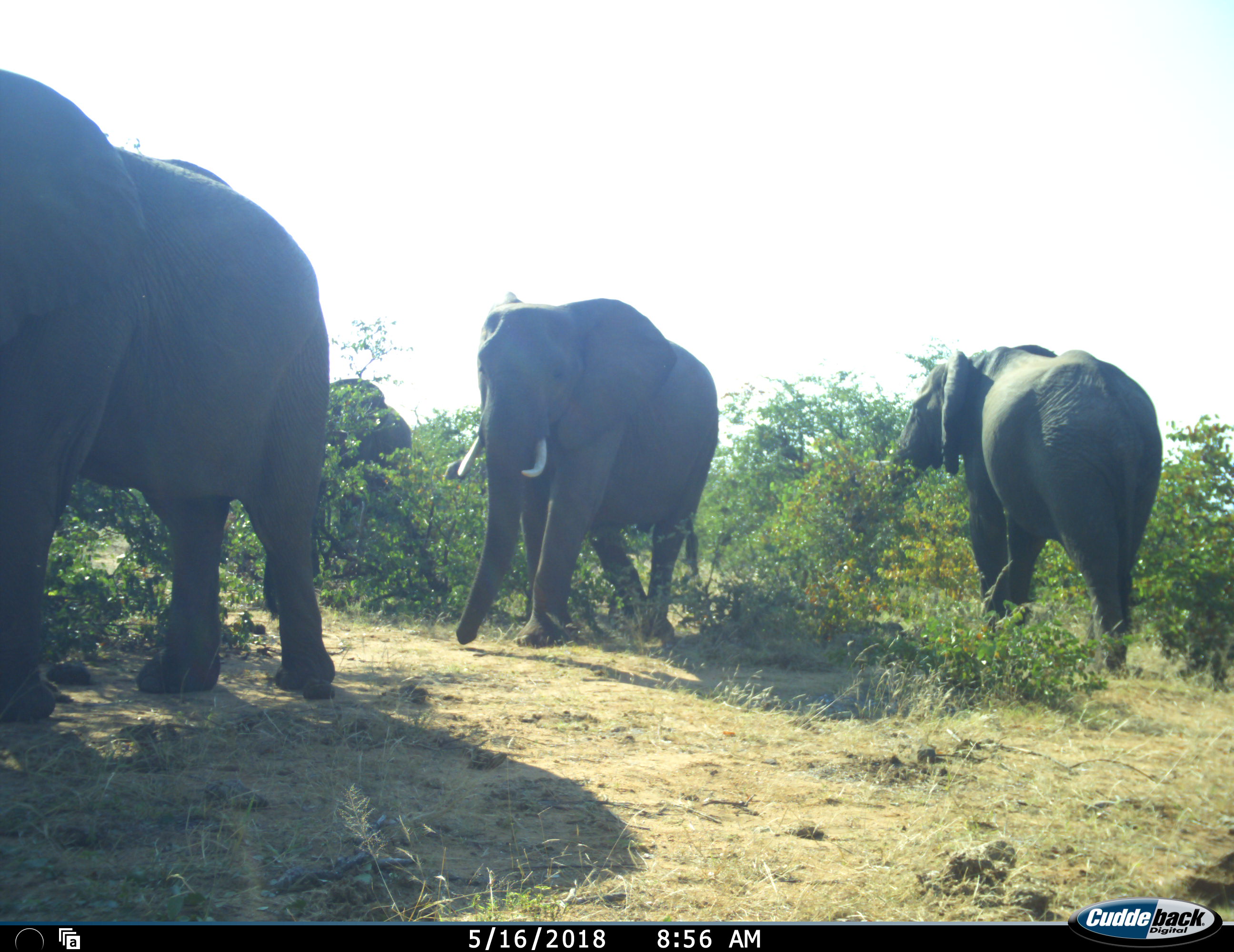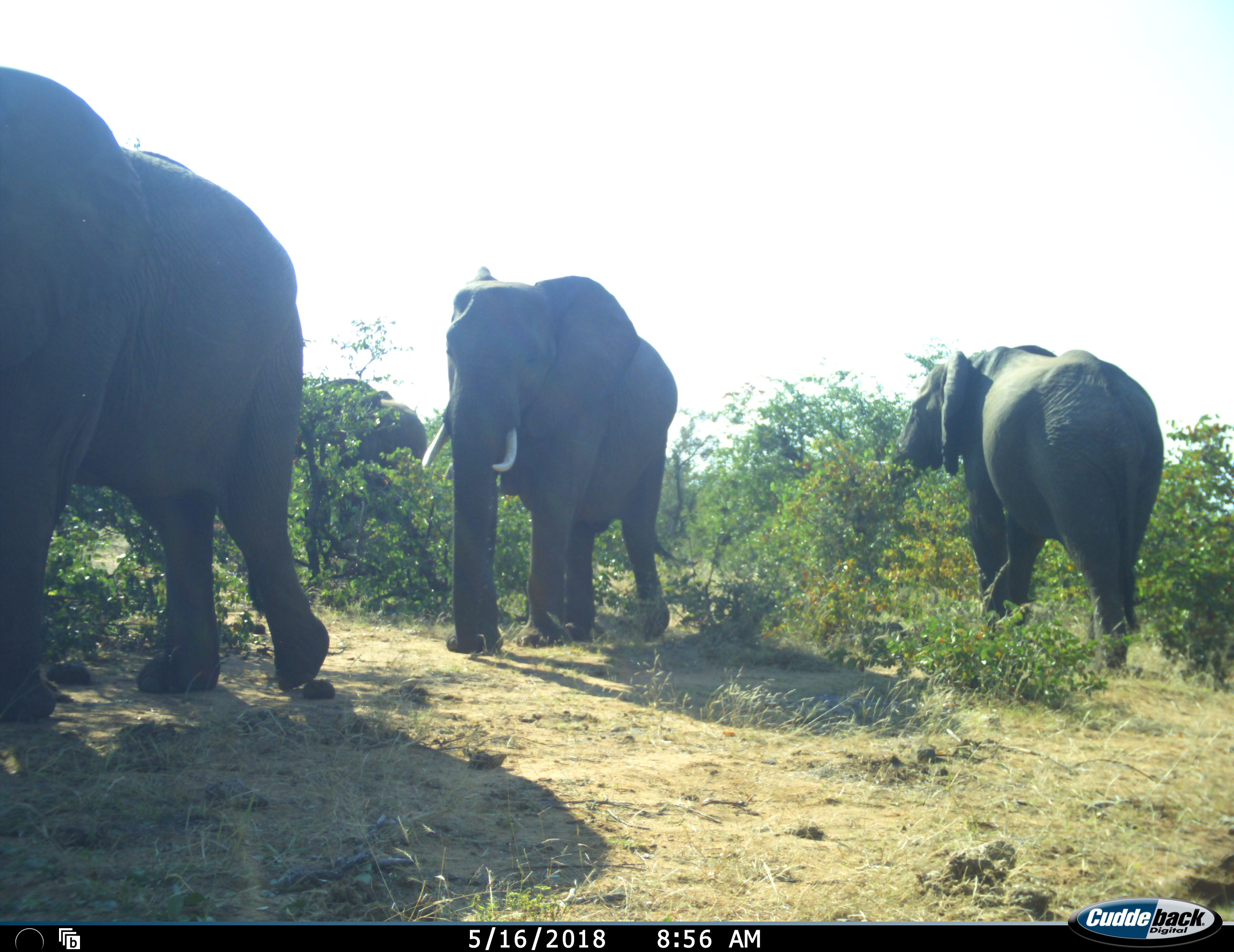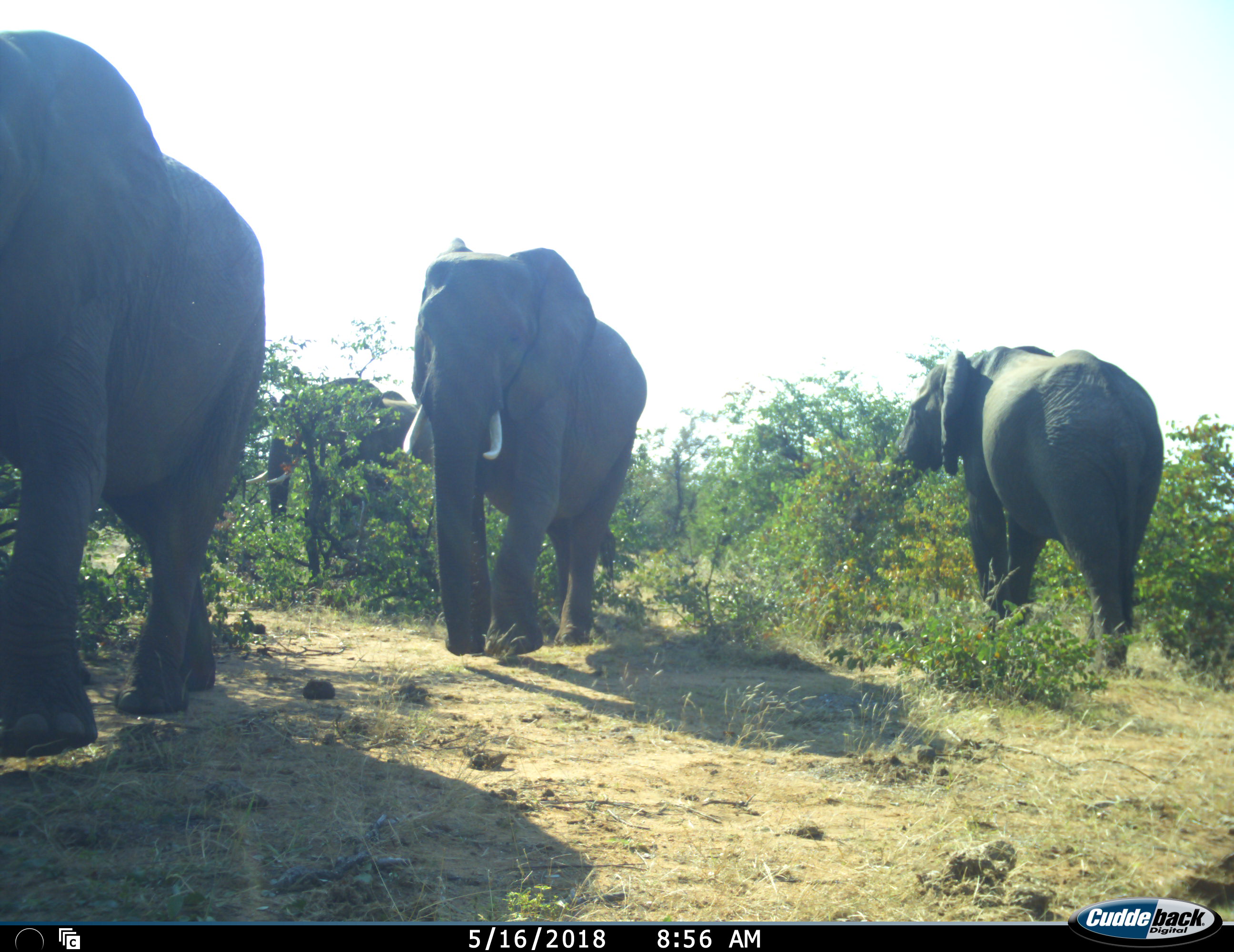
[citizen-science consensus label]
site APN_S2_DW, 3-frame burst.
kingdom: Animalia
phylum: Chordata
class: Mammalia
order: Proboscidea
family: Elephantidae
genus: Loxodonta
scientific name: Loxodonta africana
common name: african bush elephant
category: elephant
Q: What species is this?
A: Elephant (african bush elephant) (Loxodonta africana).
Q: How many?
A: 4.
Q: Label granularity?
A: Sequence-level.